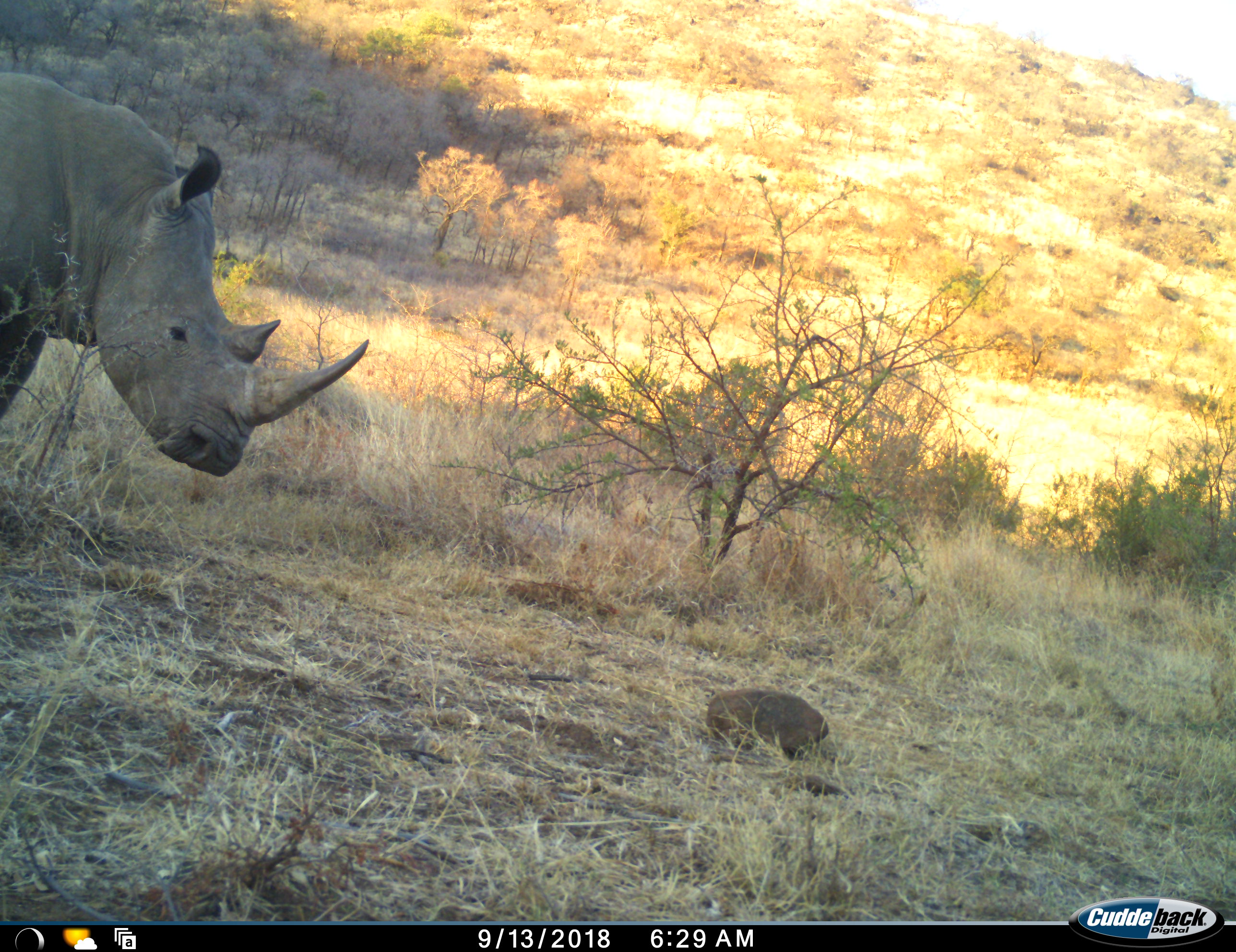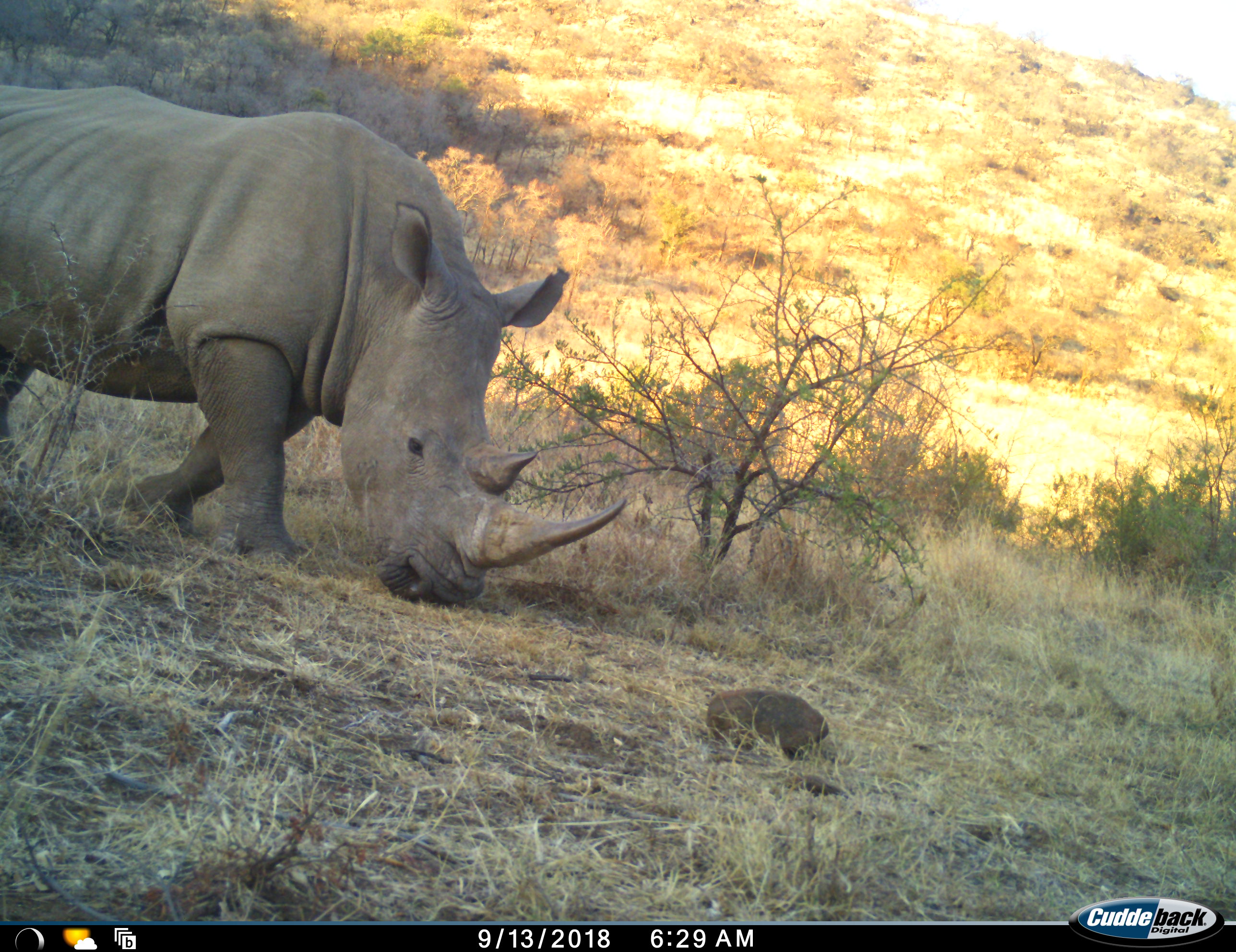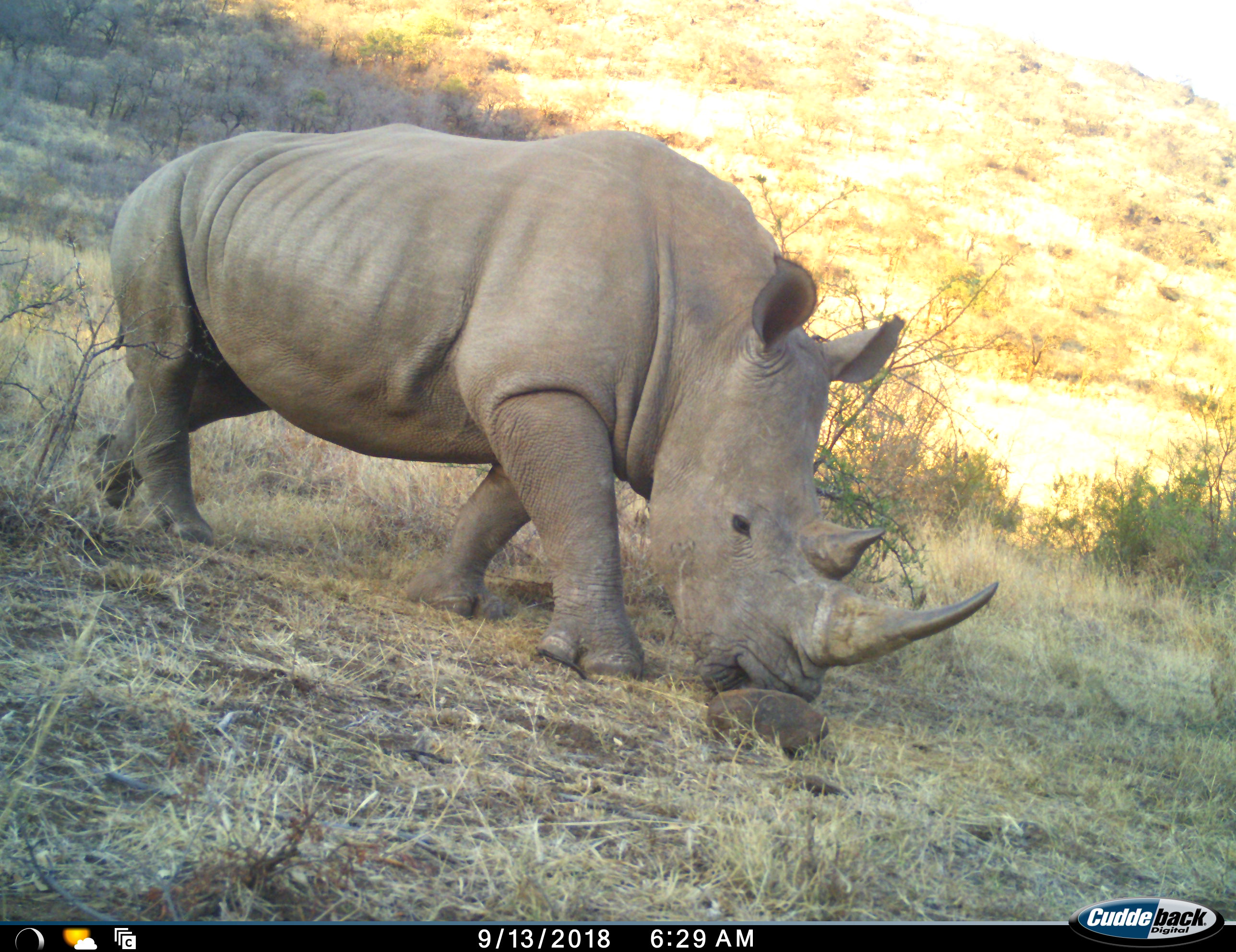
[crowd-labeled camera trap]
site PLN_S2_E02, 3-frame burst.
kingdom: Animalia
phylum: Chordata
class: Mammalia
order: Perissodactyla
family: Rhinocerotidae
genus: Ceratotherium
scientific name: Ceratotherium simum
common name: white rhinoceros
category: rhinoceroswhite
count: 1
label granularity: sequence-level